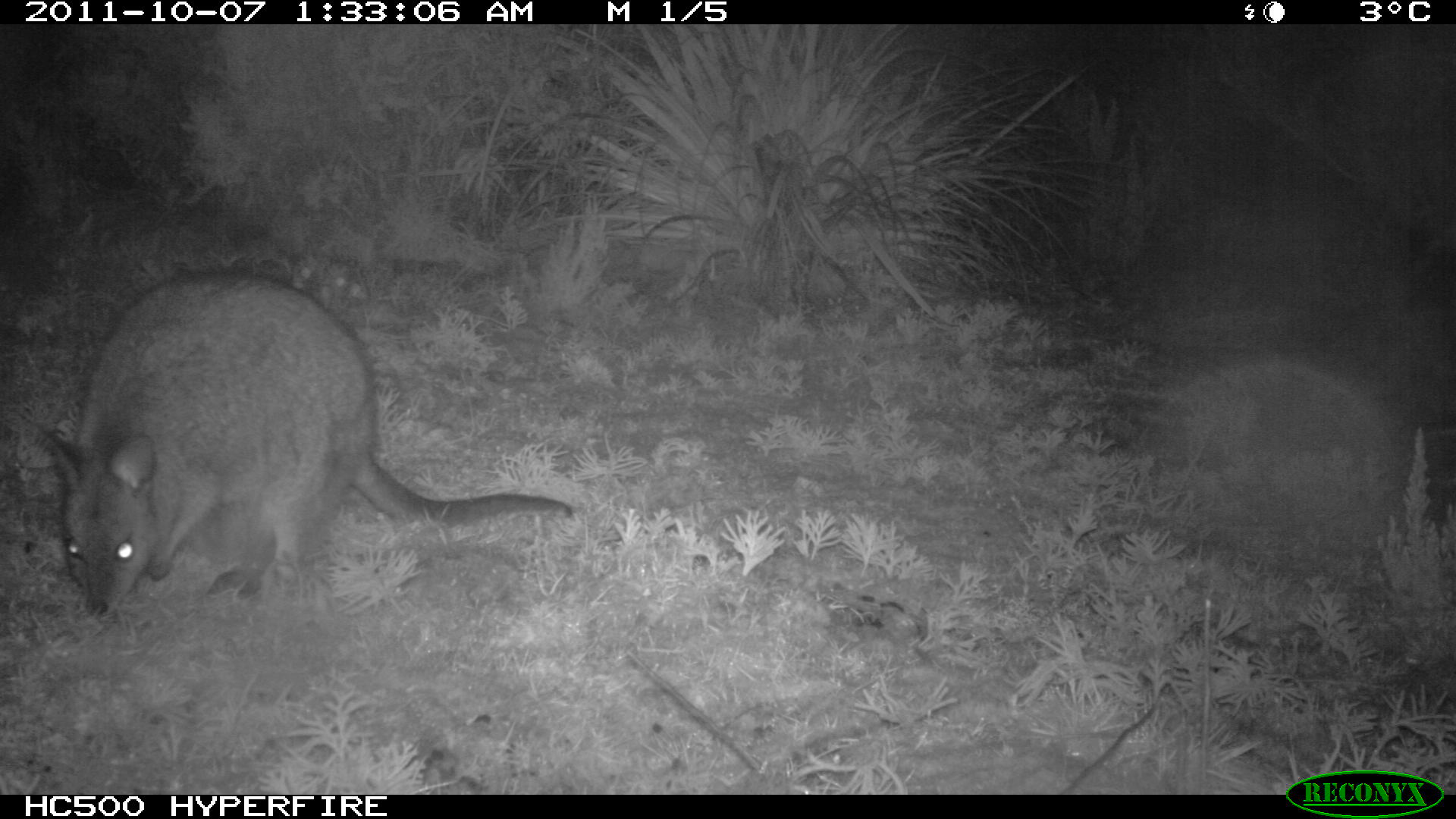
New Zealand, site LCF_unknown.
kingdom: Animalia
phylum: Chordata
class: Mammalia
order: Diprotodontia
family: Macropodidae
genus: Notamacropus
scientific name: Notamacropus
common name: wallaby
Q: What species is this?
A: Wallaby (Notamacropus).